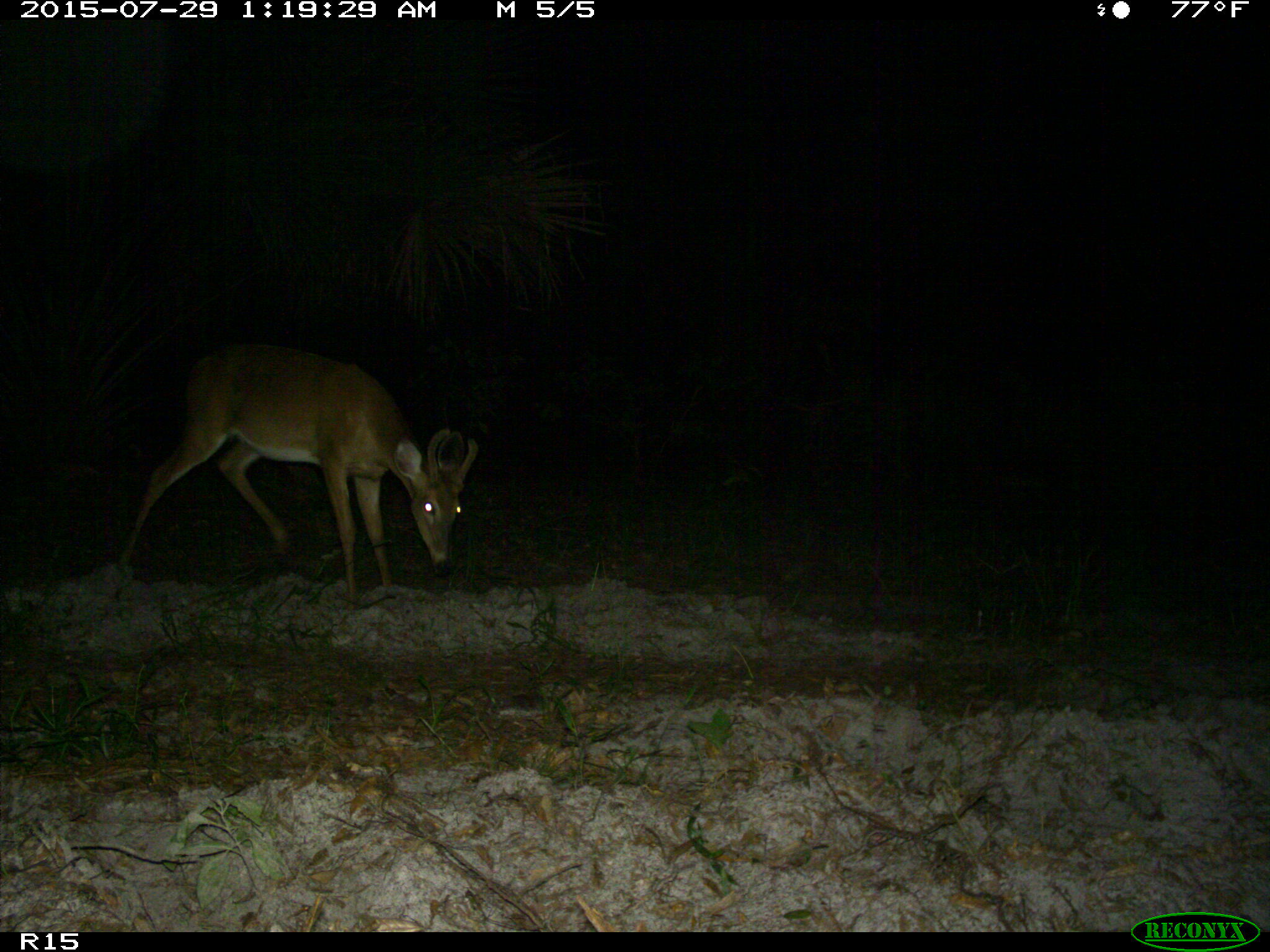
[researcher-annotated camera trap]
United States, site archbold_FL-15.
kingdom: Animalia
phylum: Chordata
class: Mammalia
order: Artiodactyla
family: Cervidae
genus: Odocoileus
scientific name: Odocoileus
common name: deer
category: unidentified deer